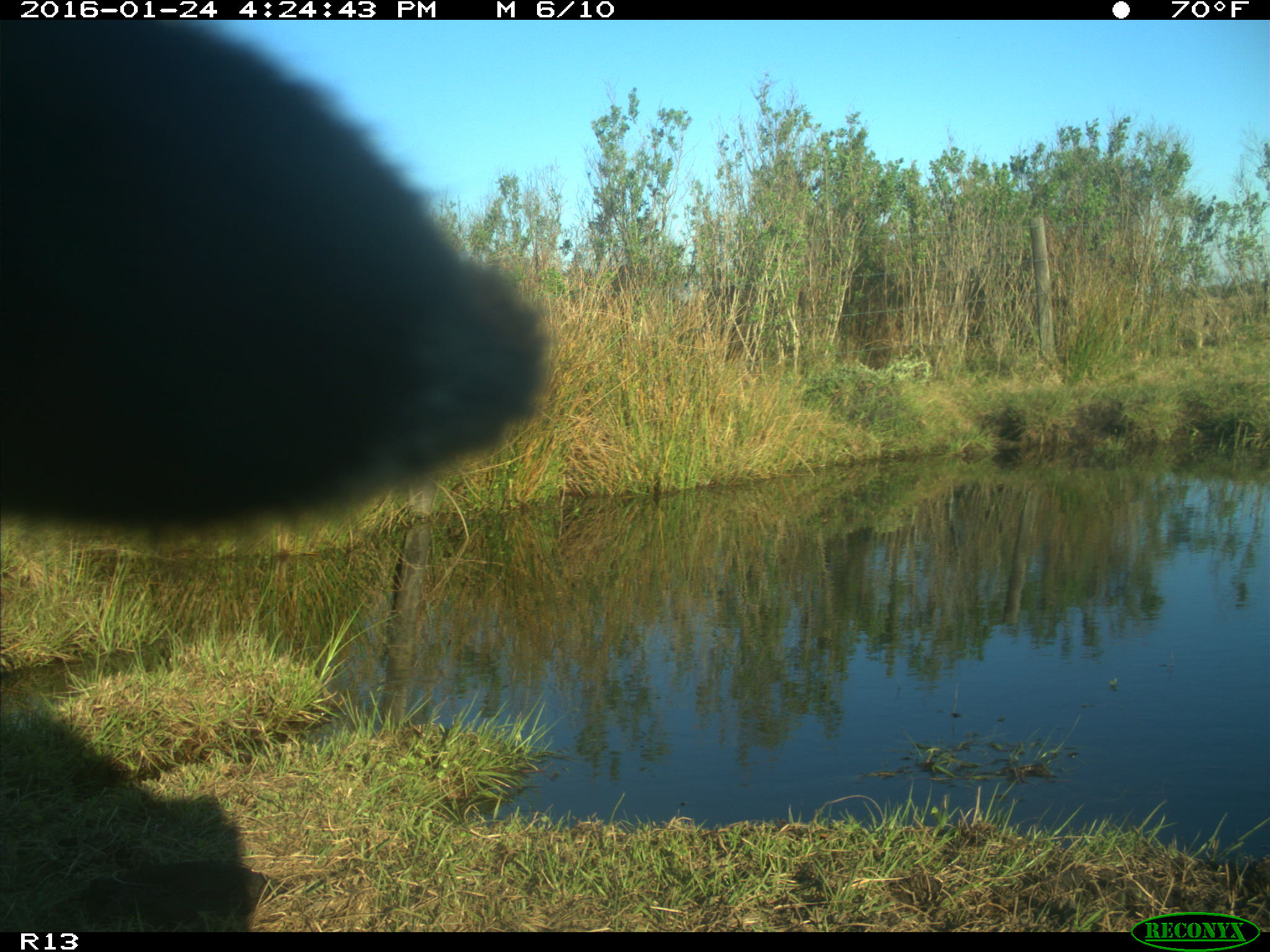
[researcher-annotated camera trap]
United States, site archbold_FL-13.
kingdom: Animalia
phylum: Chordata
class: Mammalia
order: Artiodactyla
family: Bovidae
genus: Bos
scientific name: Bos taurus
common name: domestic cow